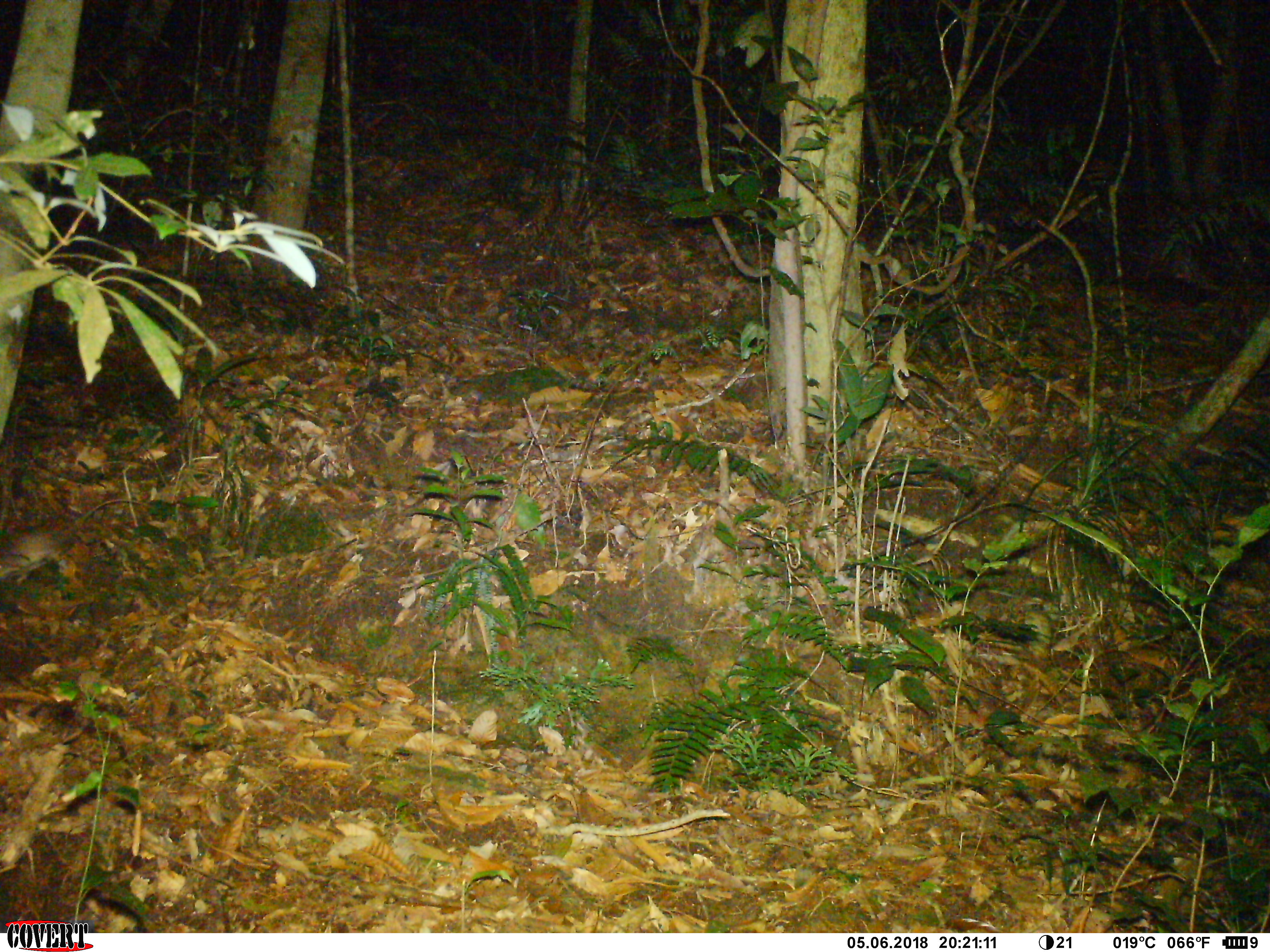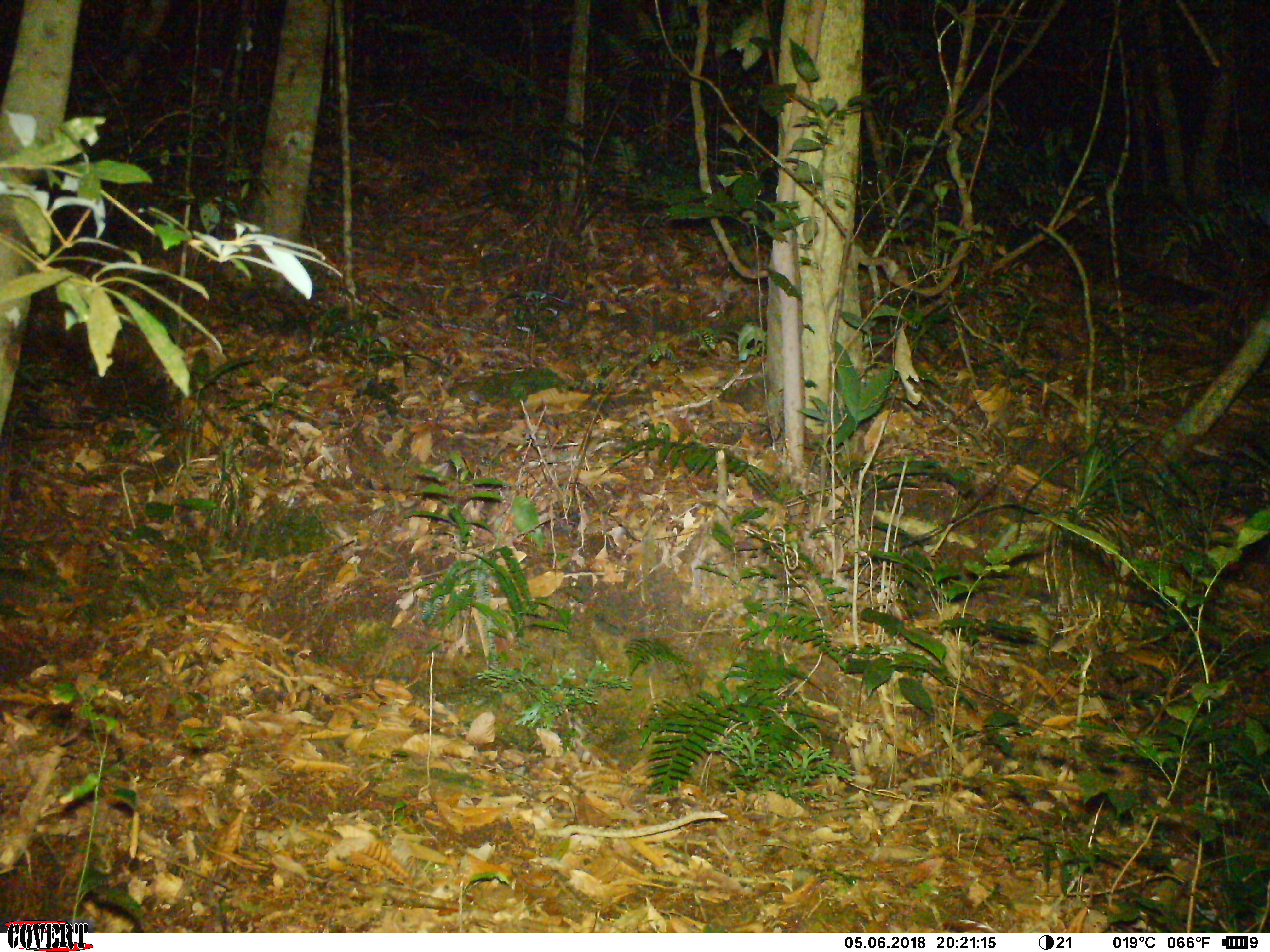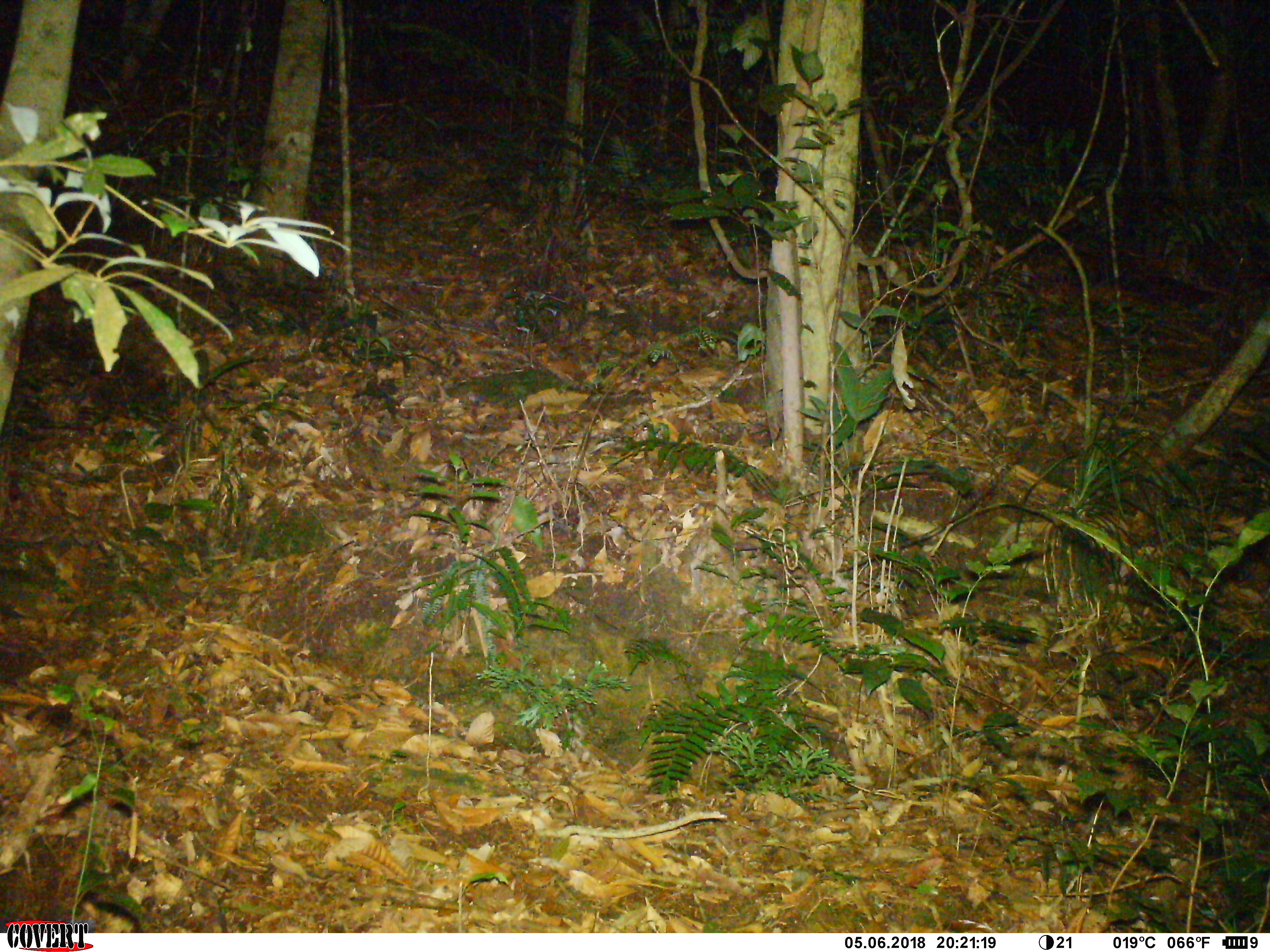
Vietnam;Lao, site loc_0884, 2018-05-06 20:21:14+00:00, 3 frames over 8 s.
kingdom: Animalia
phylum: Chordata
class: Mammalia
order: Rodentia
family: Muridae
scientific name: Muridae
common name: old-world mice and rats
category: unidentified murid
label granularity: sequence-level